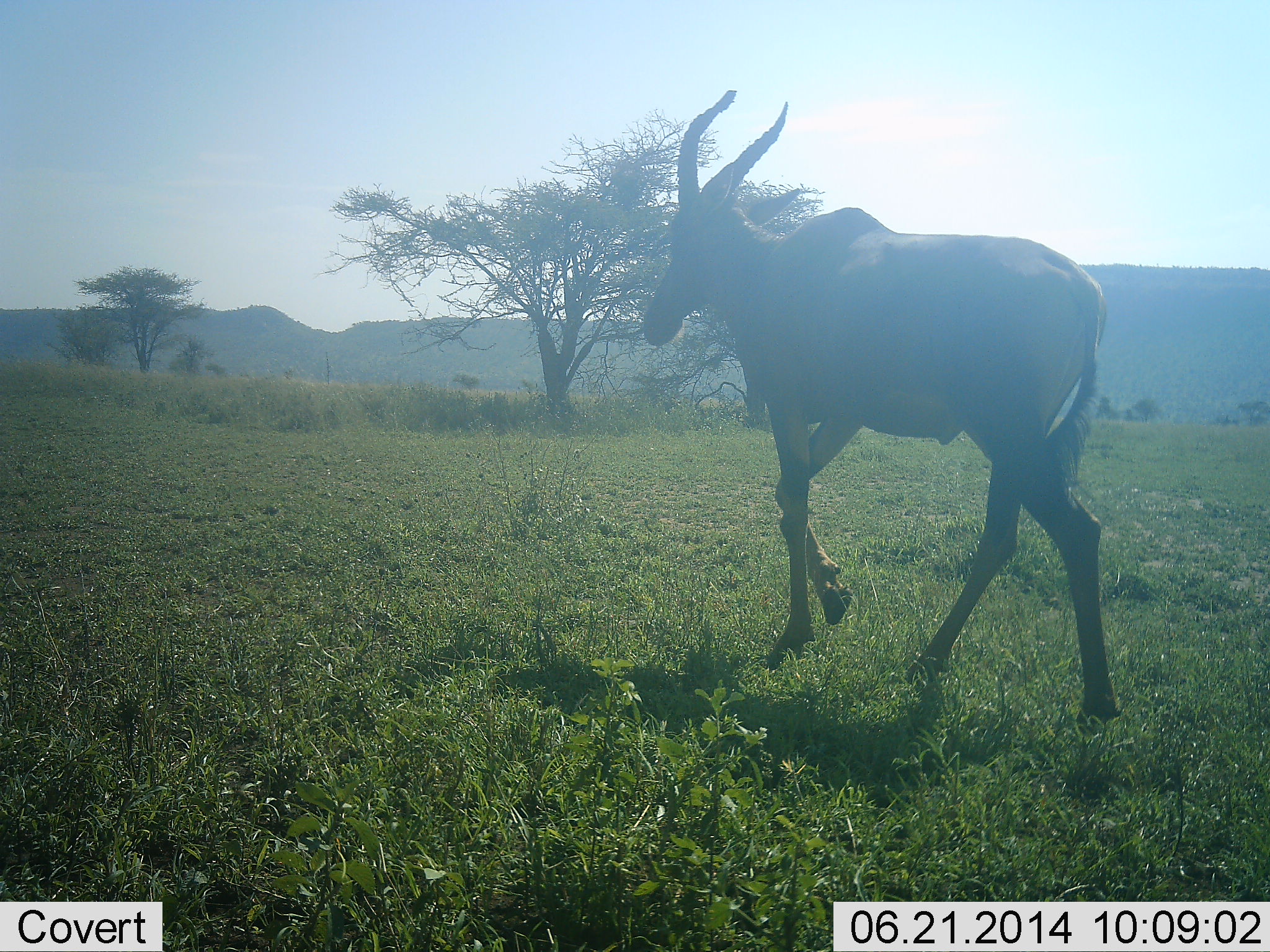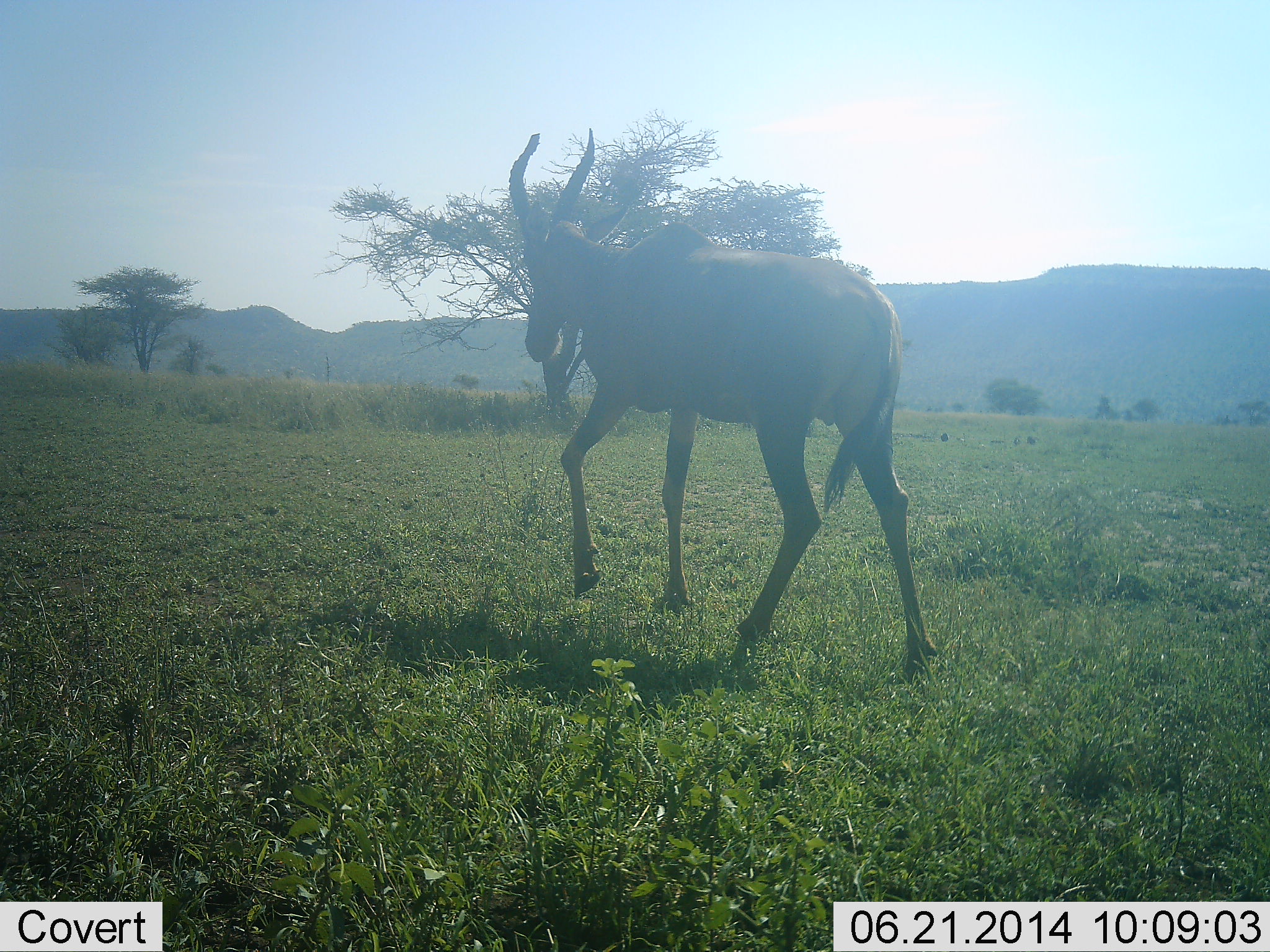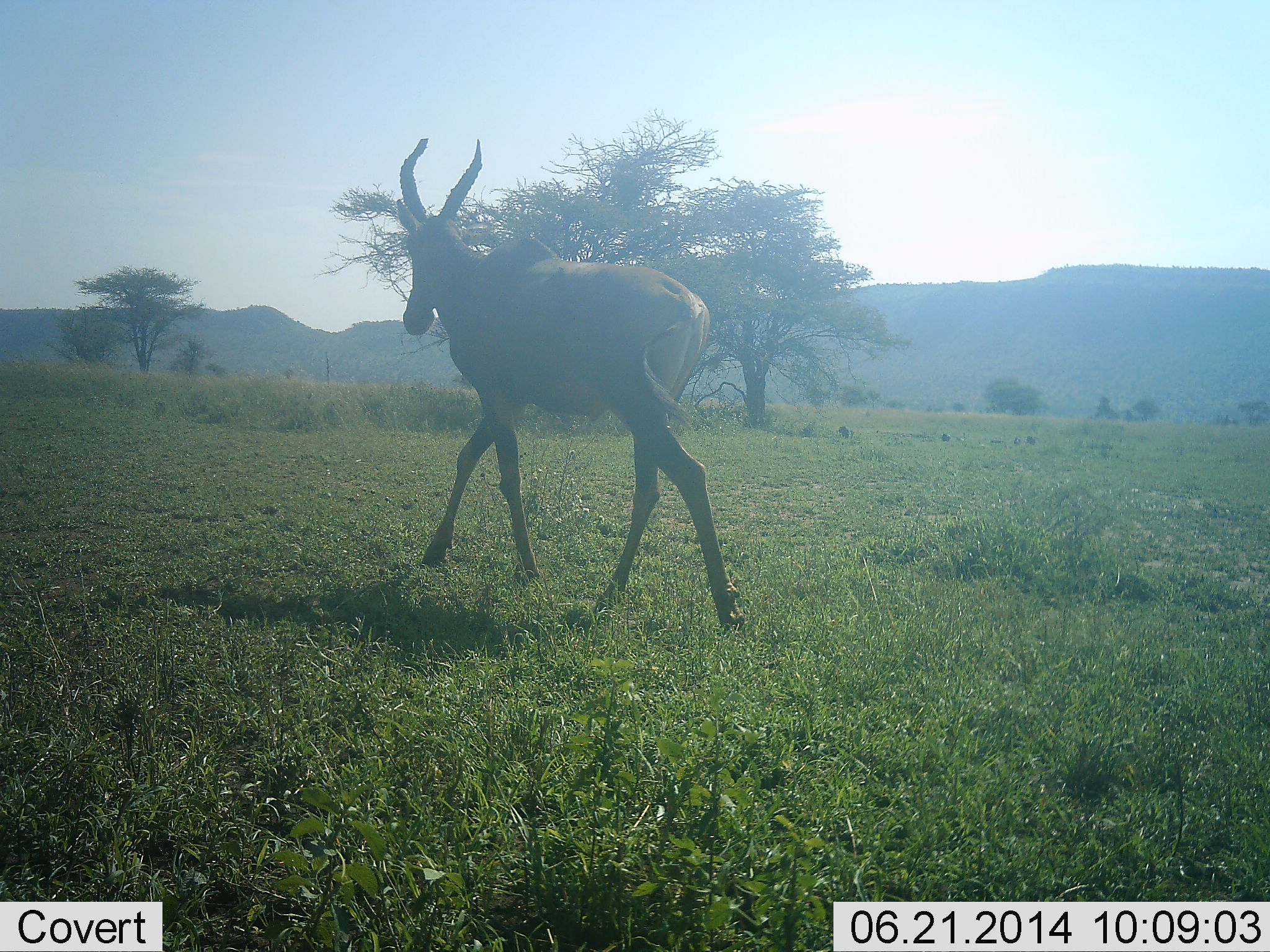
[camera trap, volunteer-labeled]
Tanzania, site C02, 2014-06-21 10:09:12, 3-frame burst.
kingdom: Animalia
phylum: Chordata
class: Mammalia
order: Artiodactyla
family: Bovidae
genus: Damaliscus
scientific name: Damaliscus lunatus jimela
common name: topi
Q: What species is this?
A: Topi (Damaliscus lunatus jimela).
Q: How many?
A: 1.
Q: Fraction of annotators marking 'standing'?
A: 0%.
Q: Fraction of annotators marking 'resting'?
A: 0%.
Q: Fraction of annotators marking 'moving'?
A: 100%.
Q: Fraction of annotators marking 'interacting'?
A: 0%.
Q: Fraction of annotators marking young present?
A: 0%.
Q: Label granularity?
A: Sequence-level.